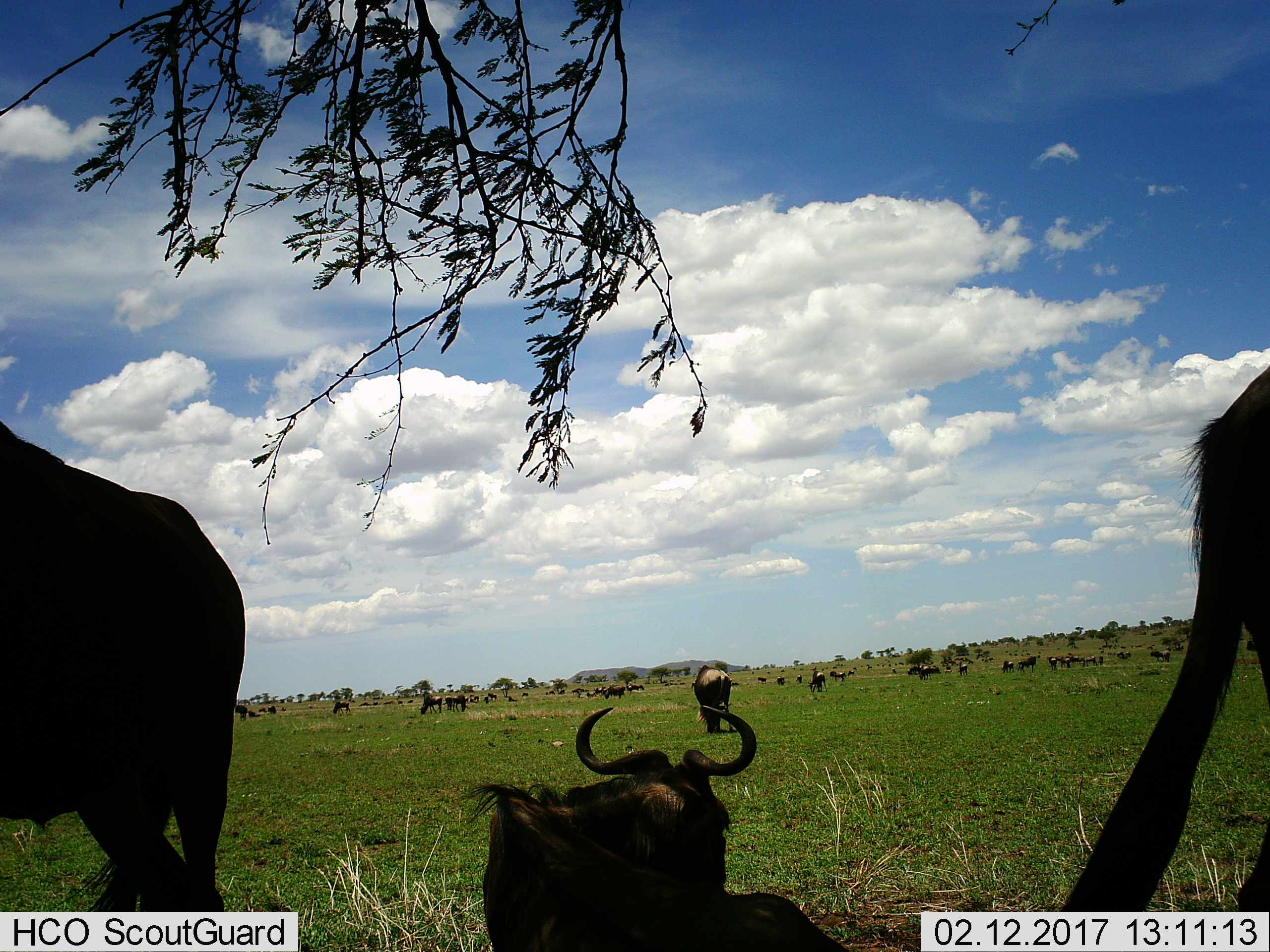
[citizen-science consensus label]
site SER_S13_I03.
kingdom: Animalia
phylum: Chordata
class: Mammalia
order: Artiodactyla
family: Bovidae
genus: Connochaetes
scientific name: Connochaetes taurinus taurinus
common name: blue wildebeest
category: wildebeestblue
Wildebeestblue (blue wildebeest) (Connochaetes taurinus taurinus), count 51+. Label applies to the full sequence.